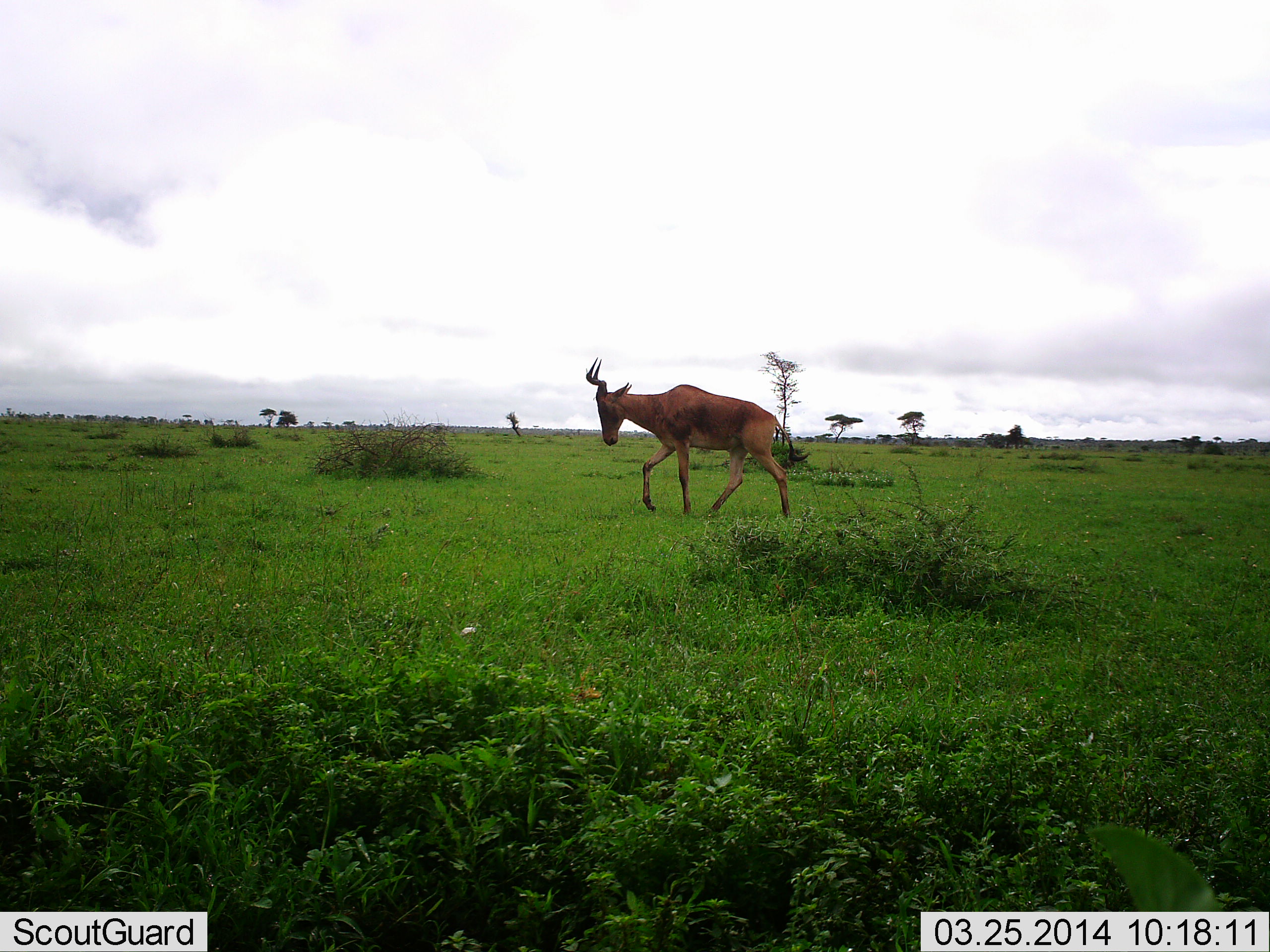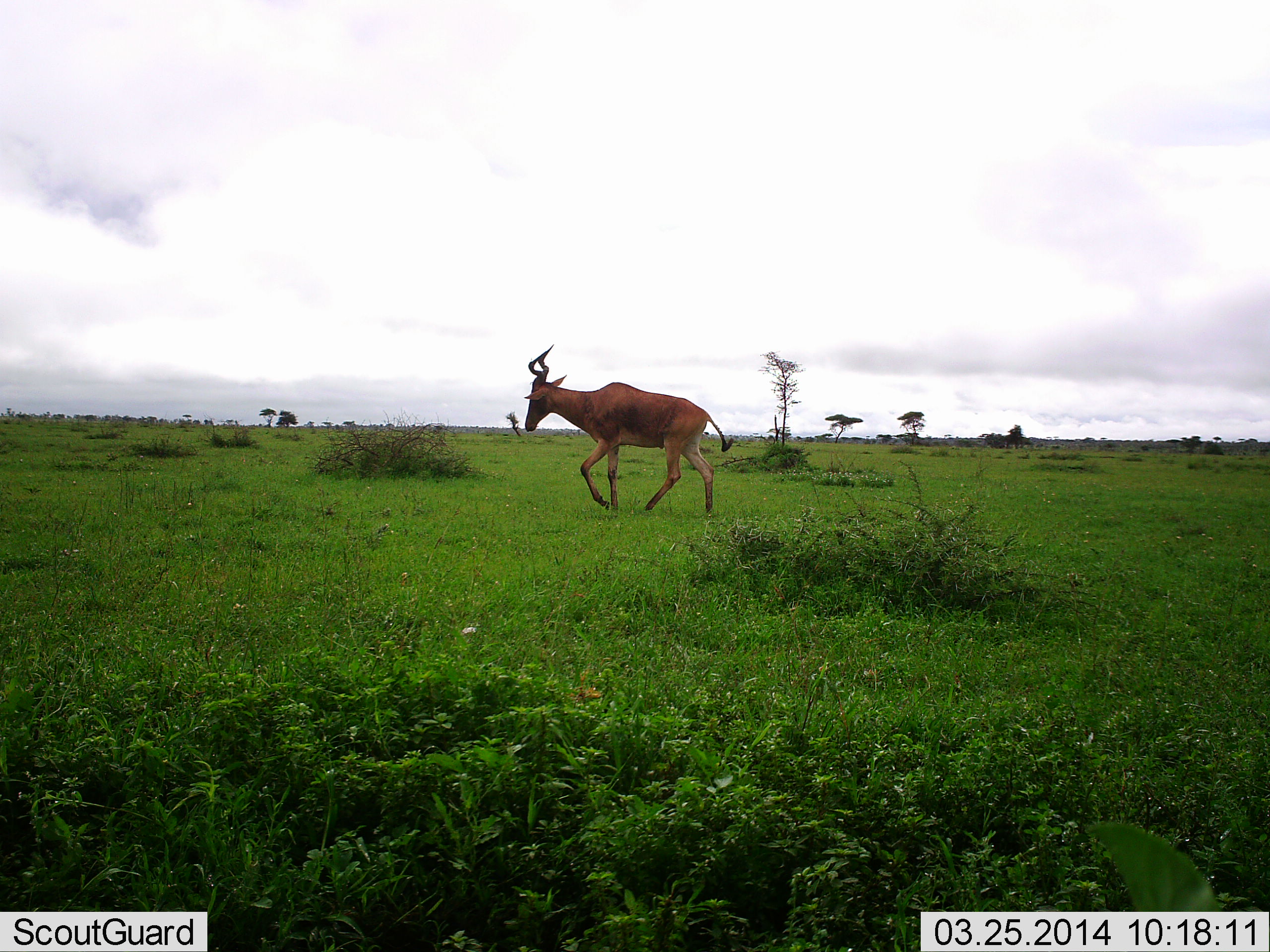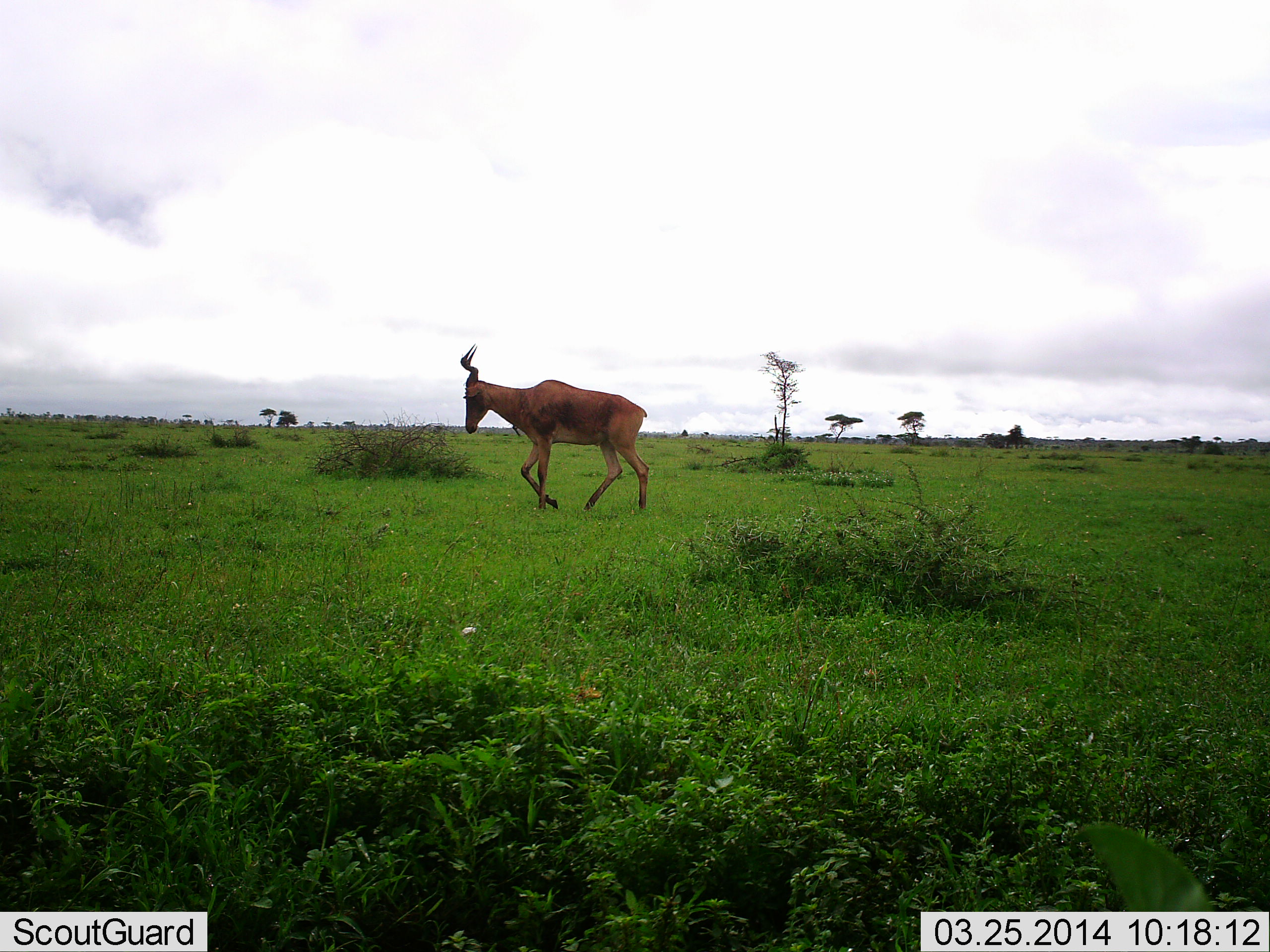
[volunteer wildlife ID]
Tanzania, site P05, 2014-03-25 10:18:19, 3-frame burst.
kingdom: Animalia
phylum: Chordata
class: Mammalia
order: Artiodactyla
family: Bovidae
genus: Alcelaphus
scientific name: Alcelaphus buselaphus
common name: hartebeest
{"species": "hartebeest (Alcelaphus buselaphus)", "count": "1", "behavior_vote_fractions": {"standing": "0%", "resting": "0%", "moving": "100%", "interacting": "0%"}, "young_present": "0%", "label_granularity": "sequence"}